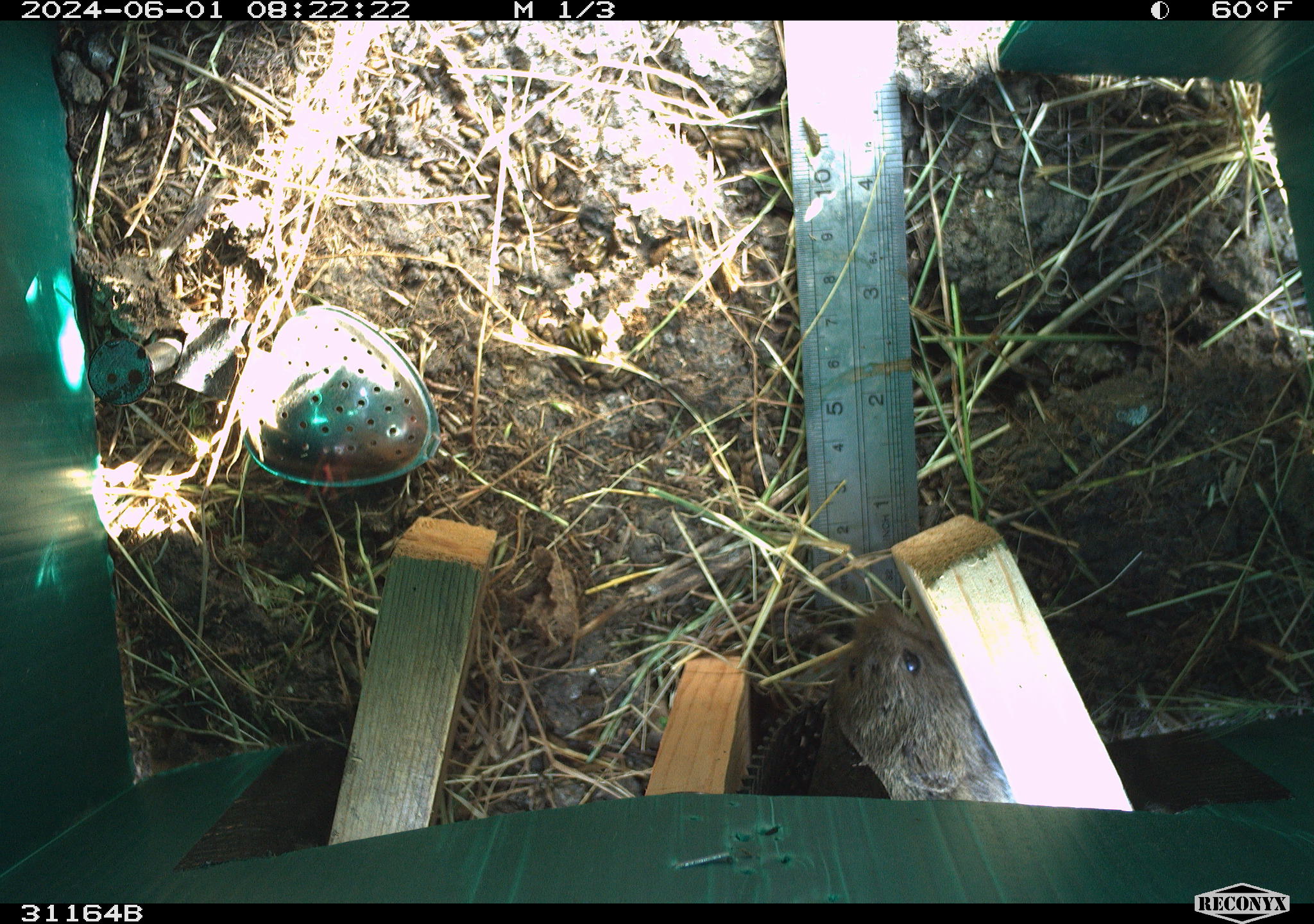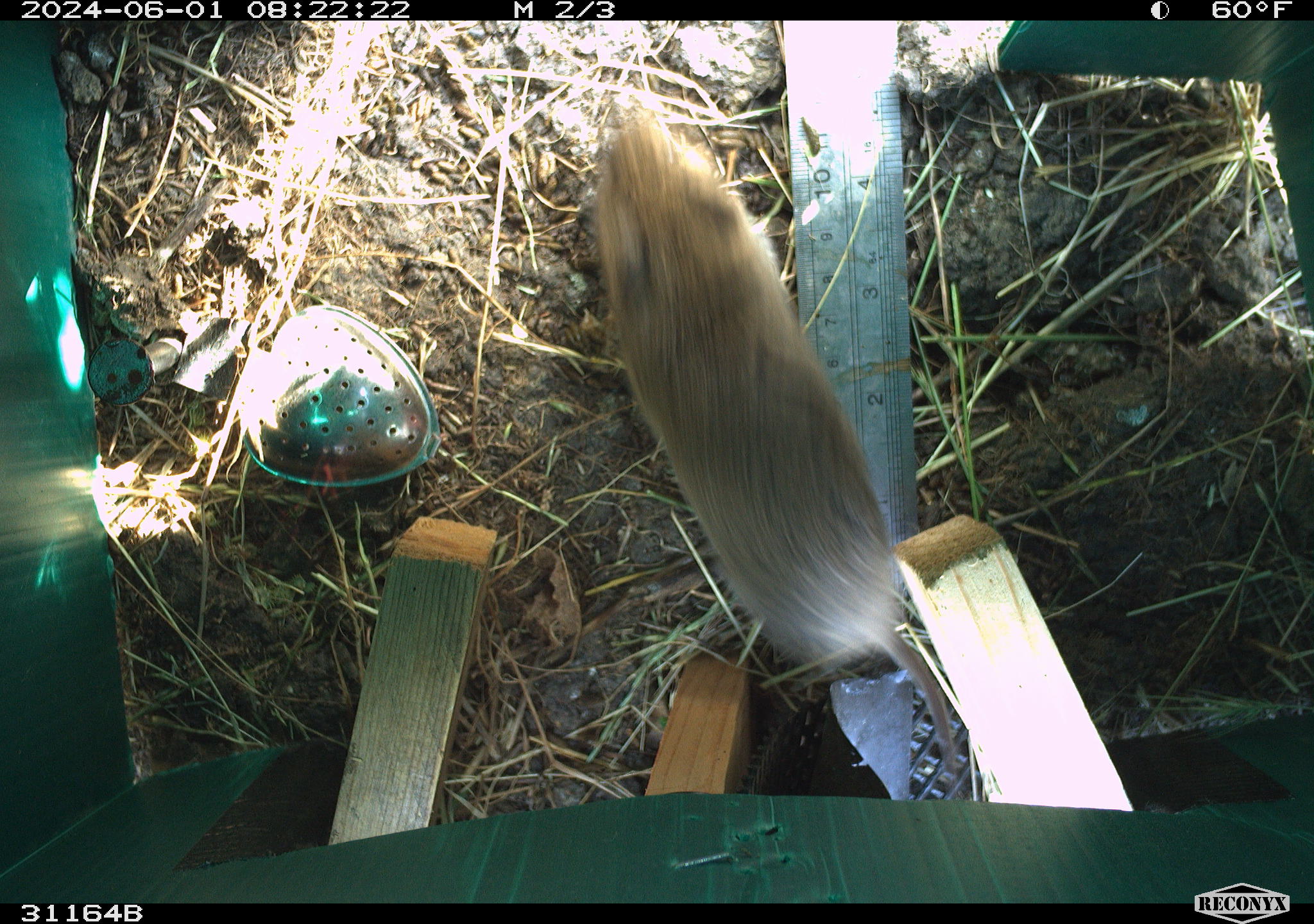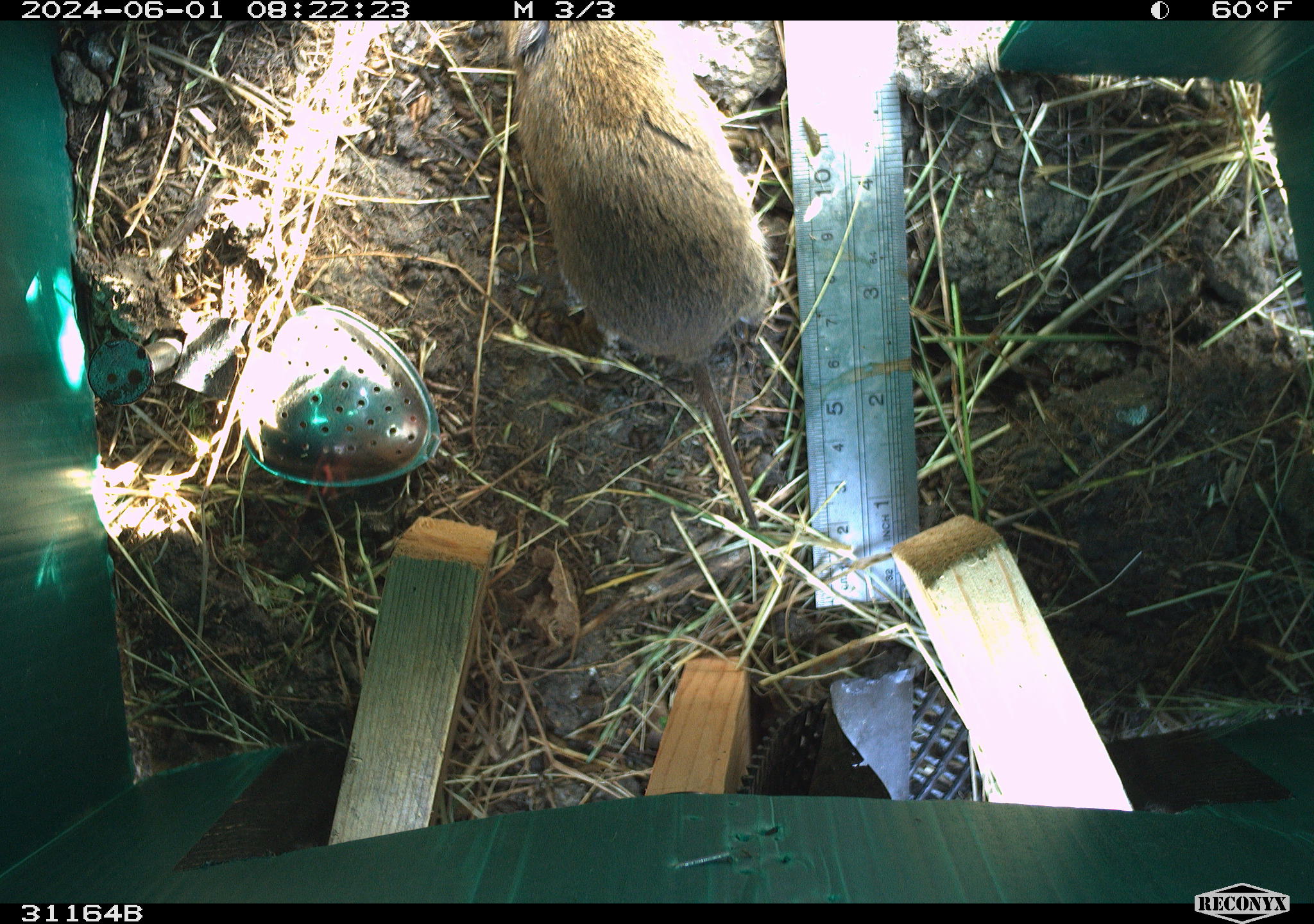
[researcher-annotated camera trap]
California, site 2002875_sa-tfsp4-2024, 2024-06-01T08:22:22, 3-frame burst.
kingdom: Animalia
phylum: Chordata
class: Mammalia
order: Rodentia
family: Cricetidae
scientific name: Arvicolinae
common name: voles, lemmings, and muskrats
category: arvicolinae subfamily